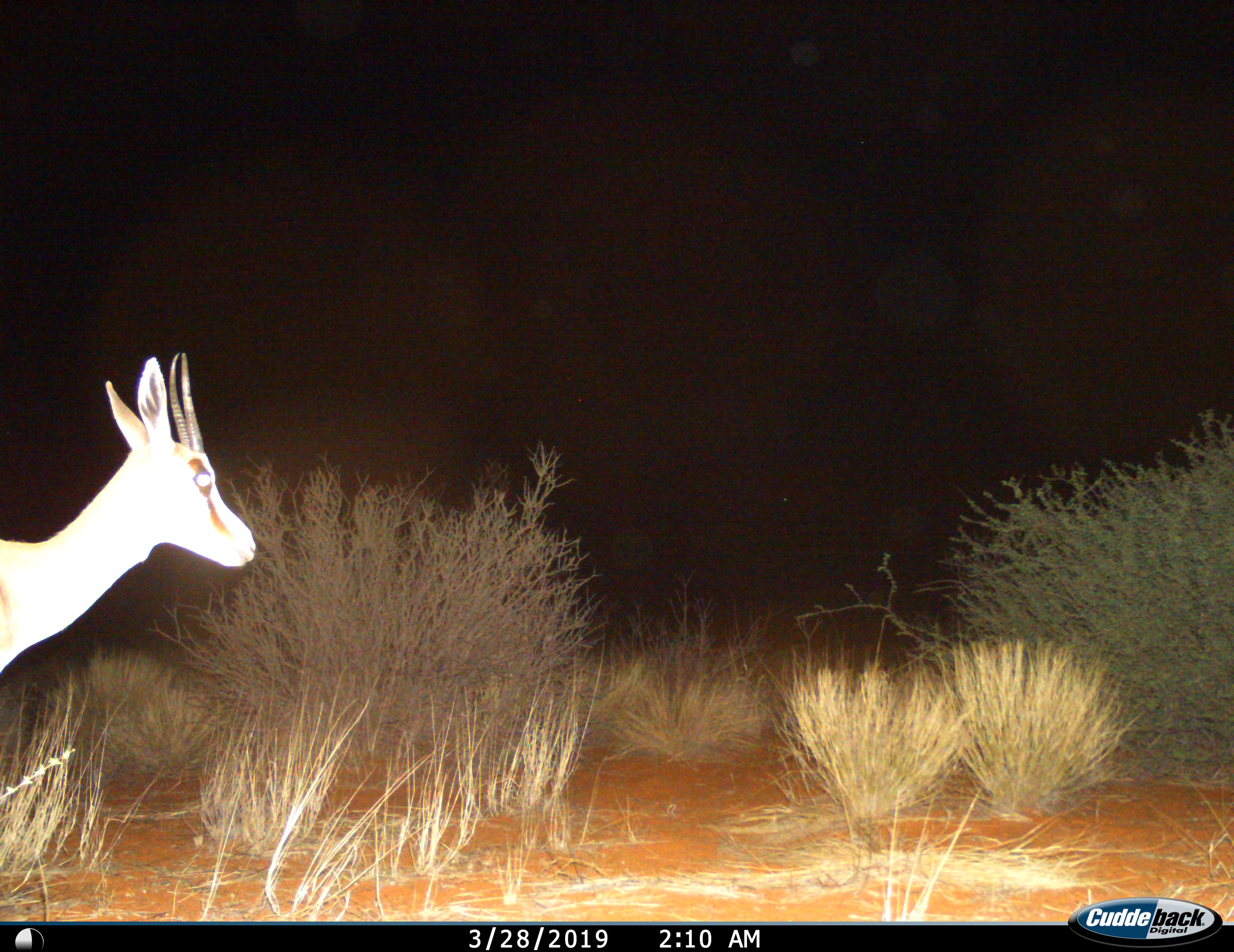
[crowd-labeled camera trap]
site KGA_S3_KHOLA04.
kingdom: Animalia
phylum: Chordata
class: Mammalia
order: Artiodactyla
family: Bovidae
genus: Antidorcas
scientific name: Antidorcas marsupialis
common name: springbok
Springbok (Antidorcas marsupialis), count 1. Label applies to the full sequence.